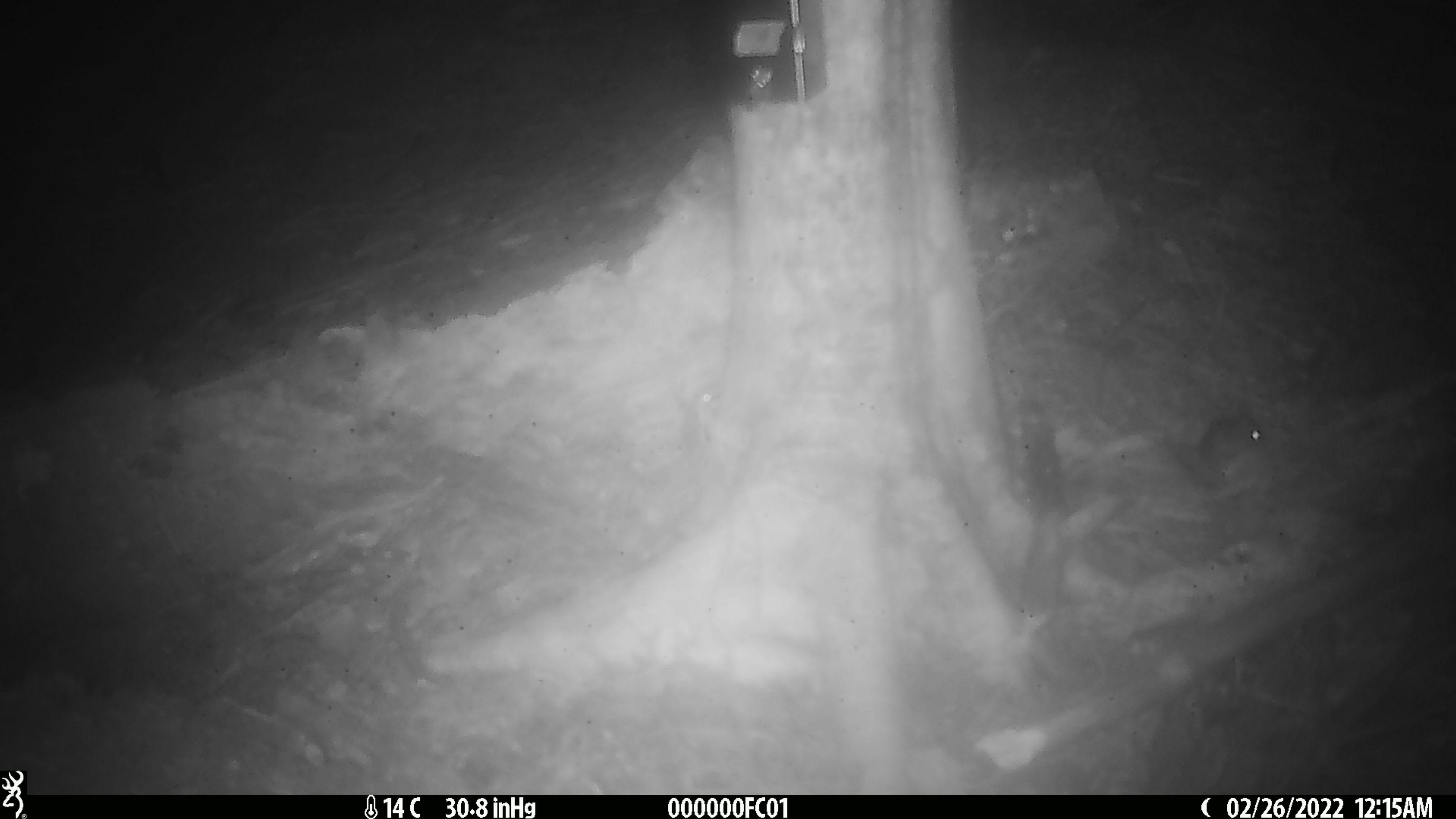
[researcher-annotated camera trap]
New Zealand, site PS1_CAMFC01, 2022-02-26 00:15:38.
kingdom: Animalia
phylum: Chordata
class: Mammalia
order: Rodentia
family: Muridae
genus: Mus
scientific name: Mus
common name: mouse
Mouse (Mus).